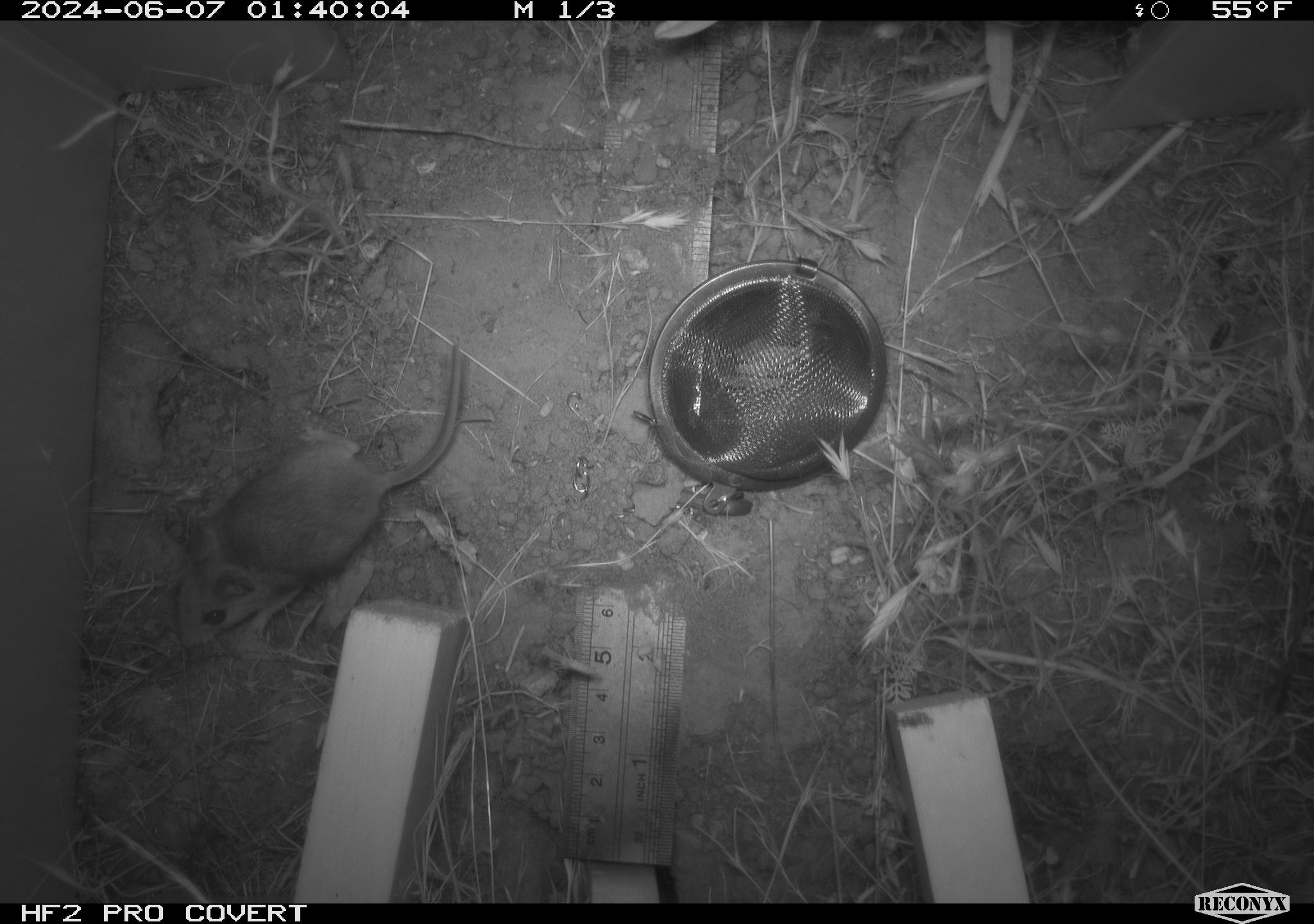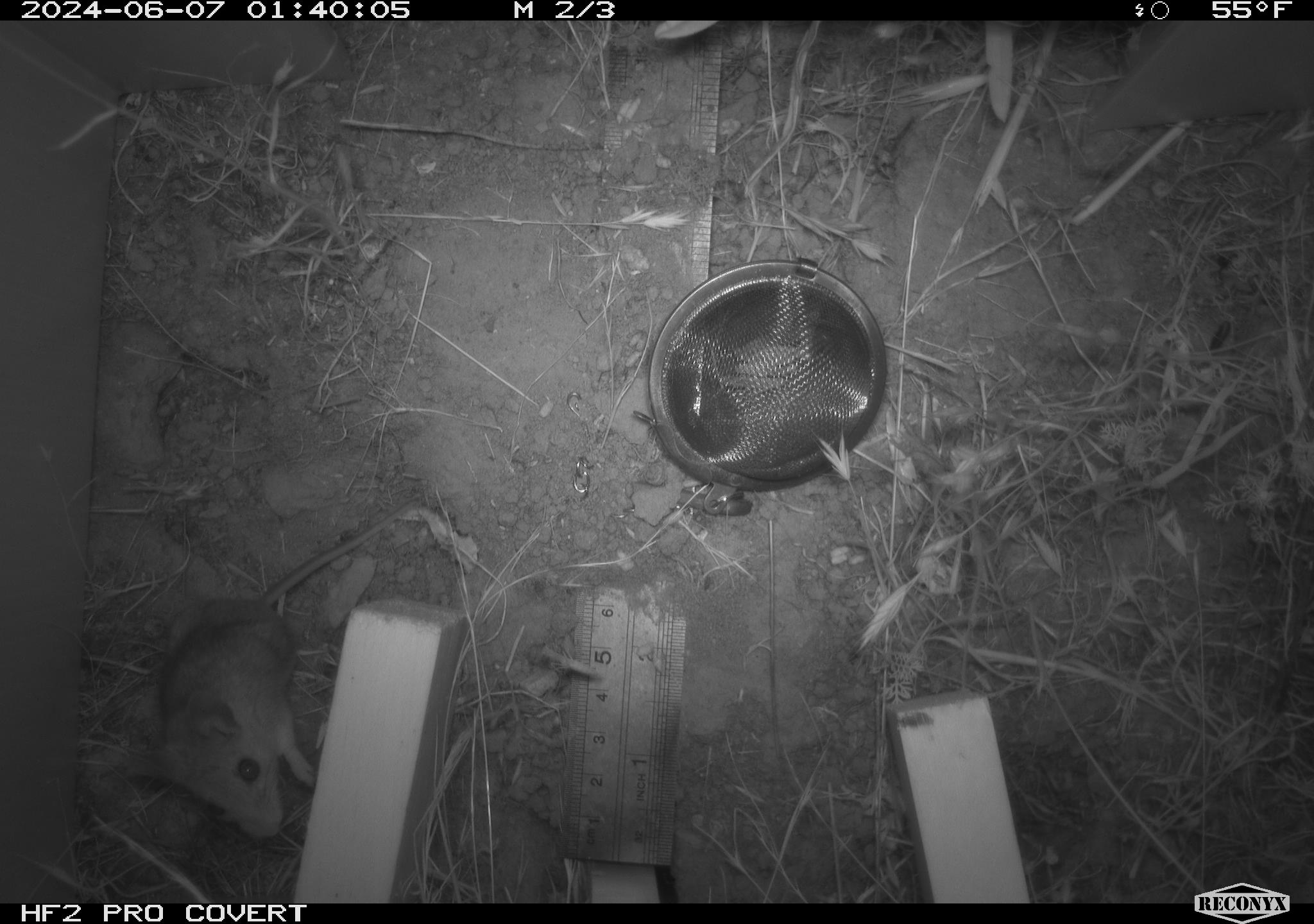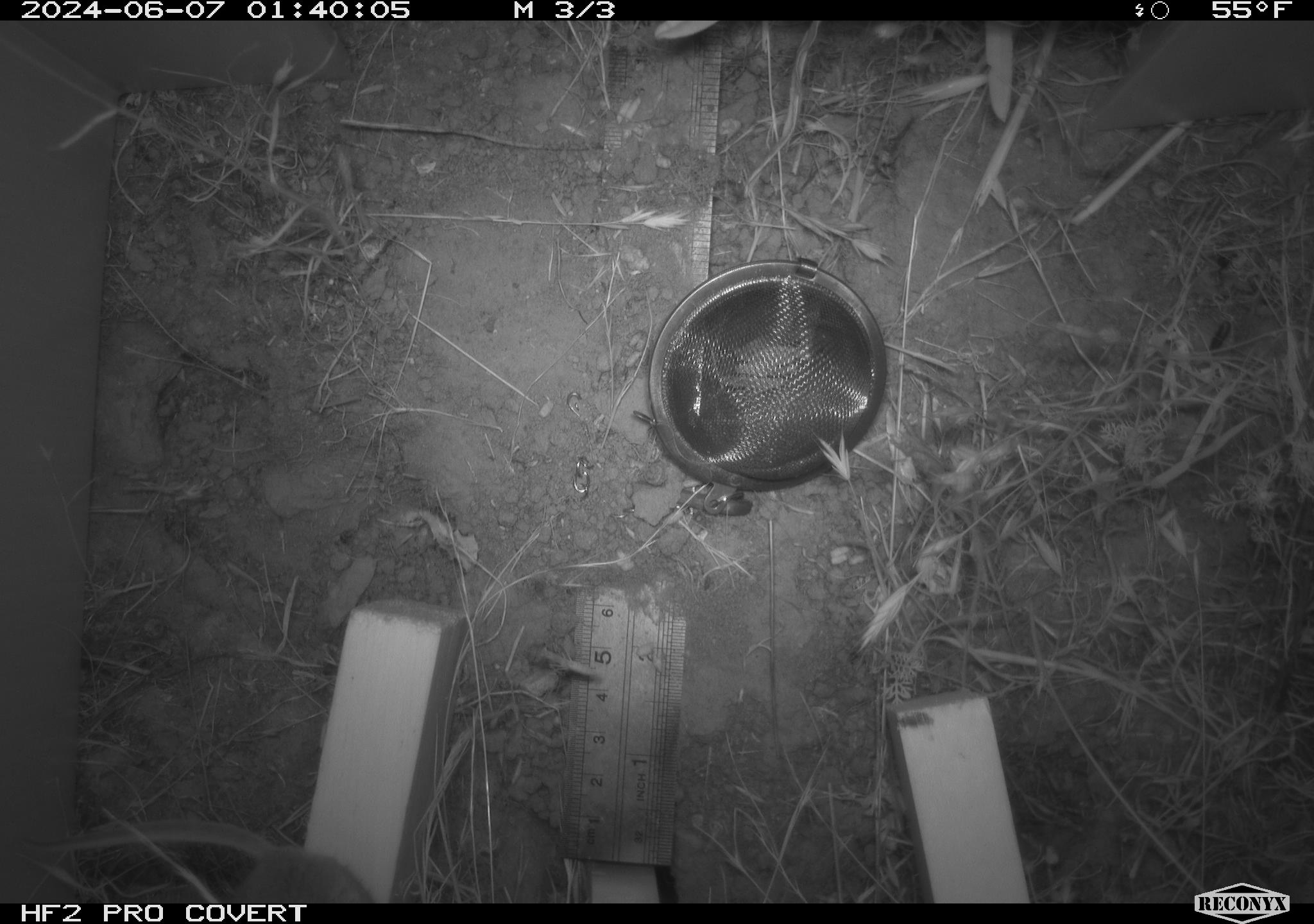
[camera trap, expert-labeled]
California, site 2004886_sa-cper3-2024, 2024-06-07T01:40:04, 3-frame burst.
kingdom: Animalia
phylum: Chordata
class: Mammalia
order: Rodentia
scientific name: Rodentia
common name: rodent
Rodent (Rodentia).